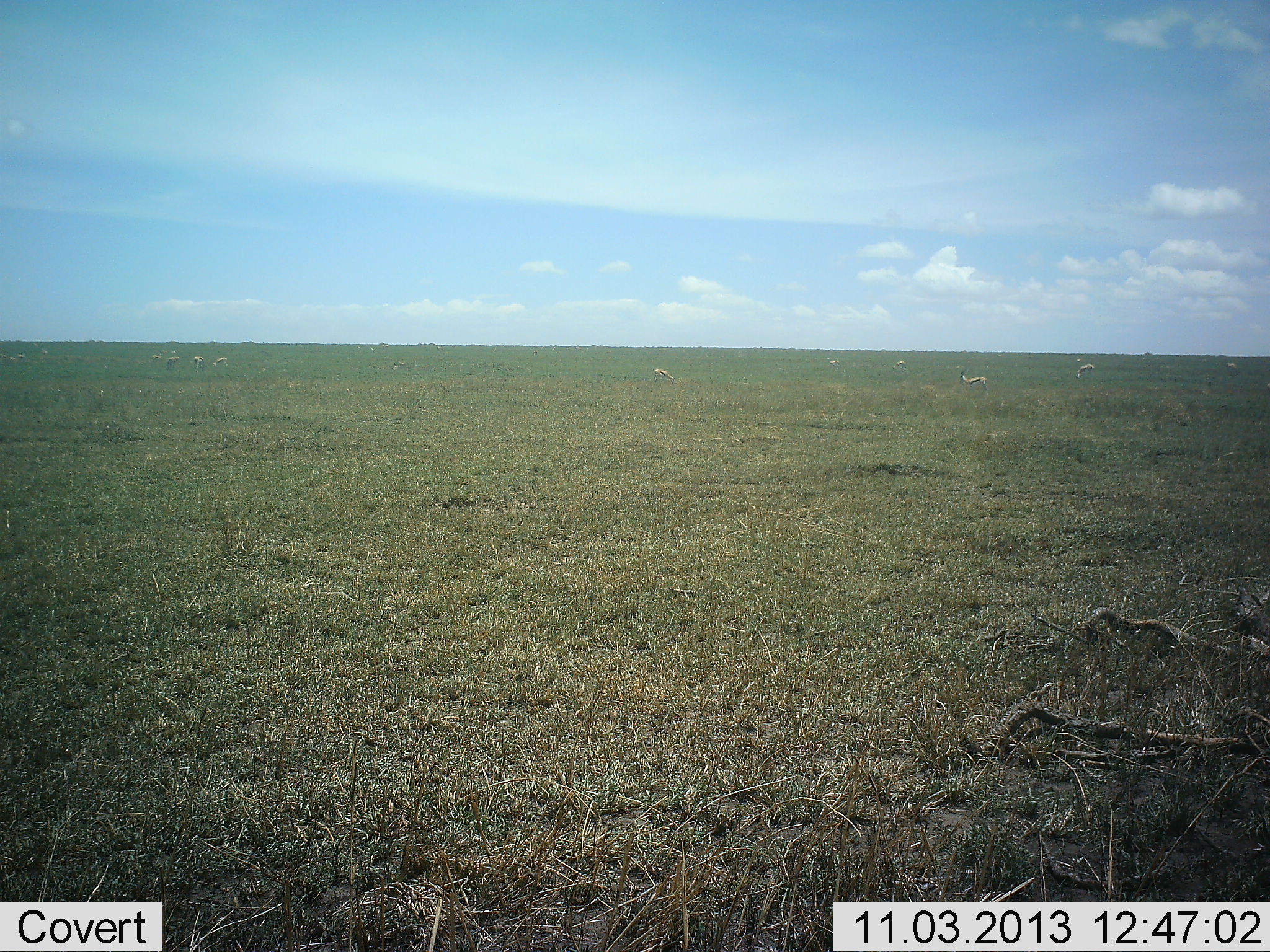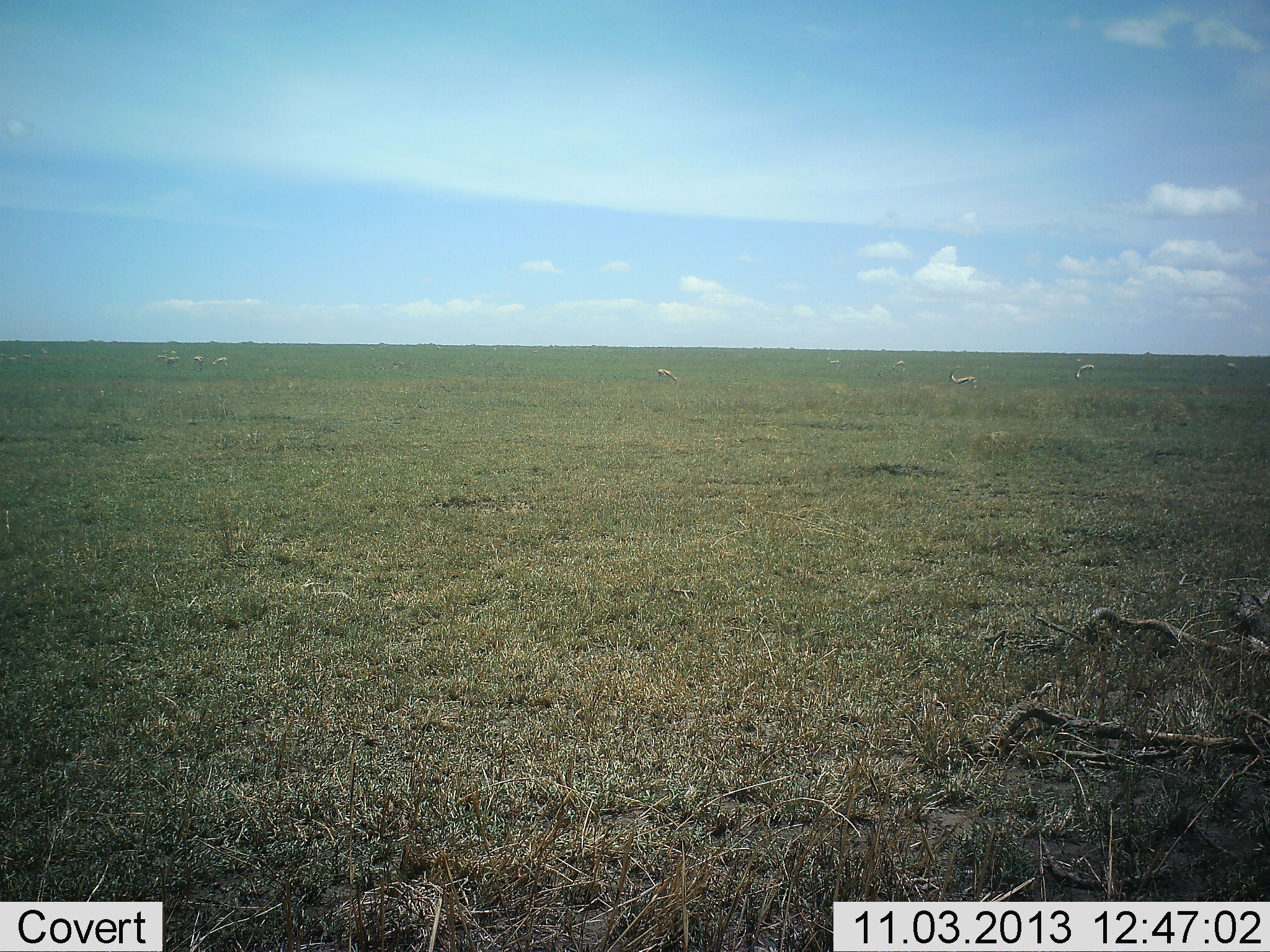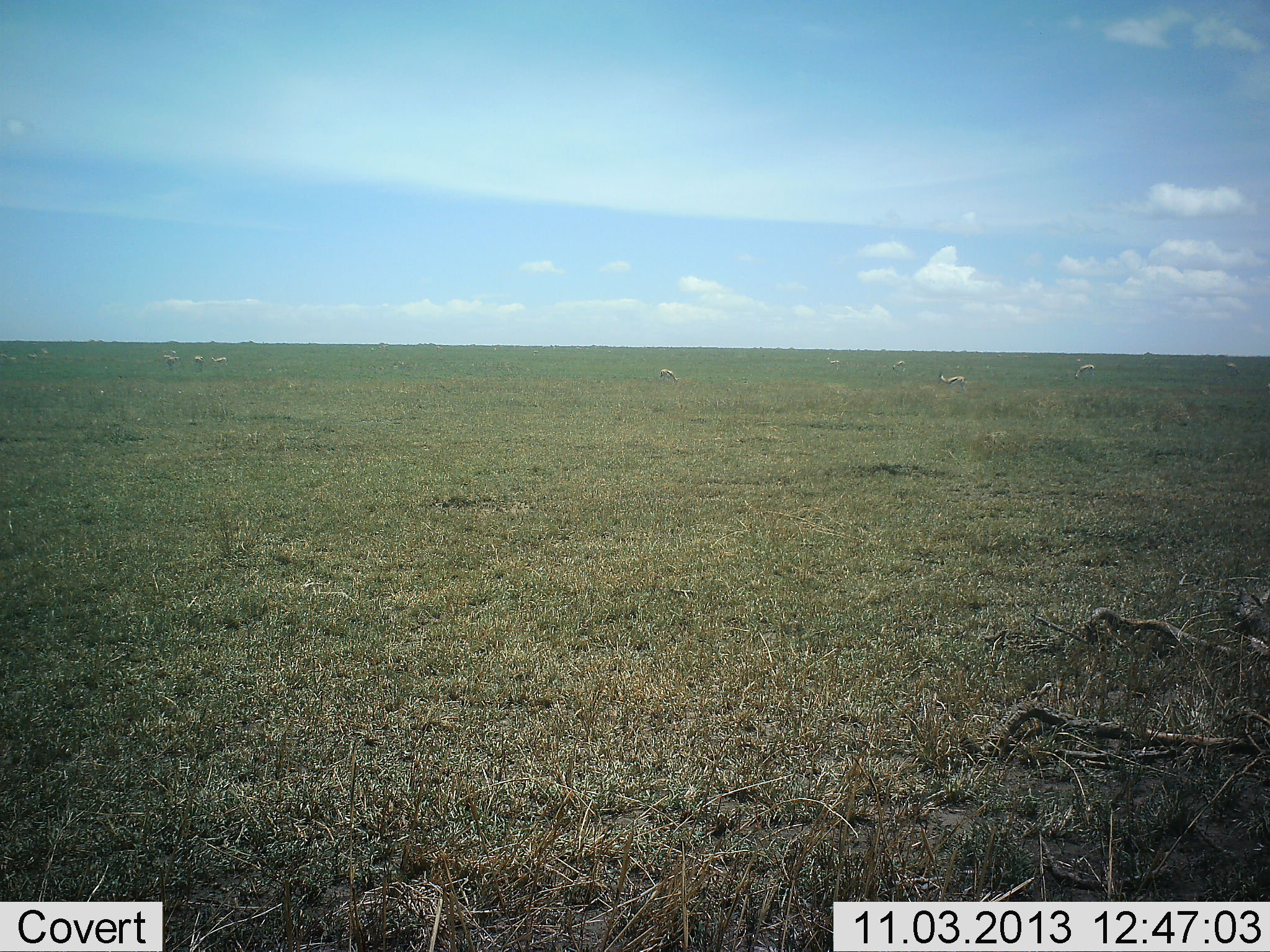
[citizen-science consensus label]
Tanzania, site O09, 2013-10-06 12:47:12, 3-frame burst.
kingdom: Animalia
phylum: Chordata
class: Mammalia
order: Artiodactyla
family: Bovidae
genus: Eudorcas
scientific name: Eudorcas thomsonii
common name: thomson's gazelle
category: gazellethomsons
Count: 10.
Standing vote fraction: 63%.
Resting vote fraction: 5%.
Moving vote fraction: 68%.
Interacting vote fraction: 0%.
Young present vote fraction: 0%.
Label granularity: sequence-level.